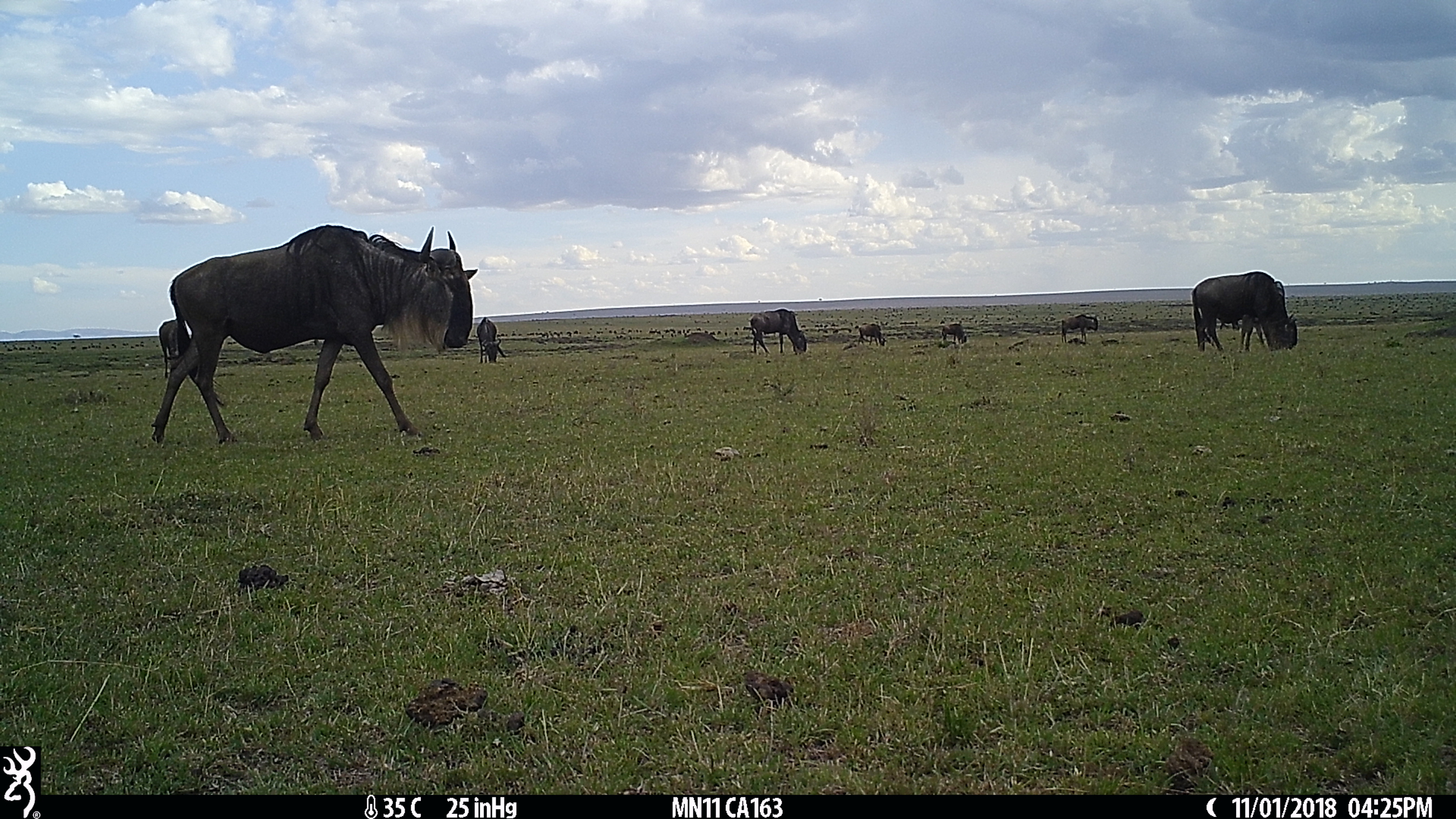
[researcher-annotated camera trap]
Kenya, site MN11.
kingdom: Animalia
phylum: Chordata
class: Mammalia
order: Artiodactyla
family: Bovidae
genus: Connochaetes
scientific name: Connochaetes taurinus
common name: blue wildebeest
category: wildebeest